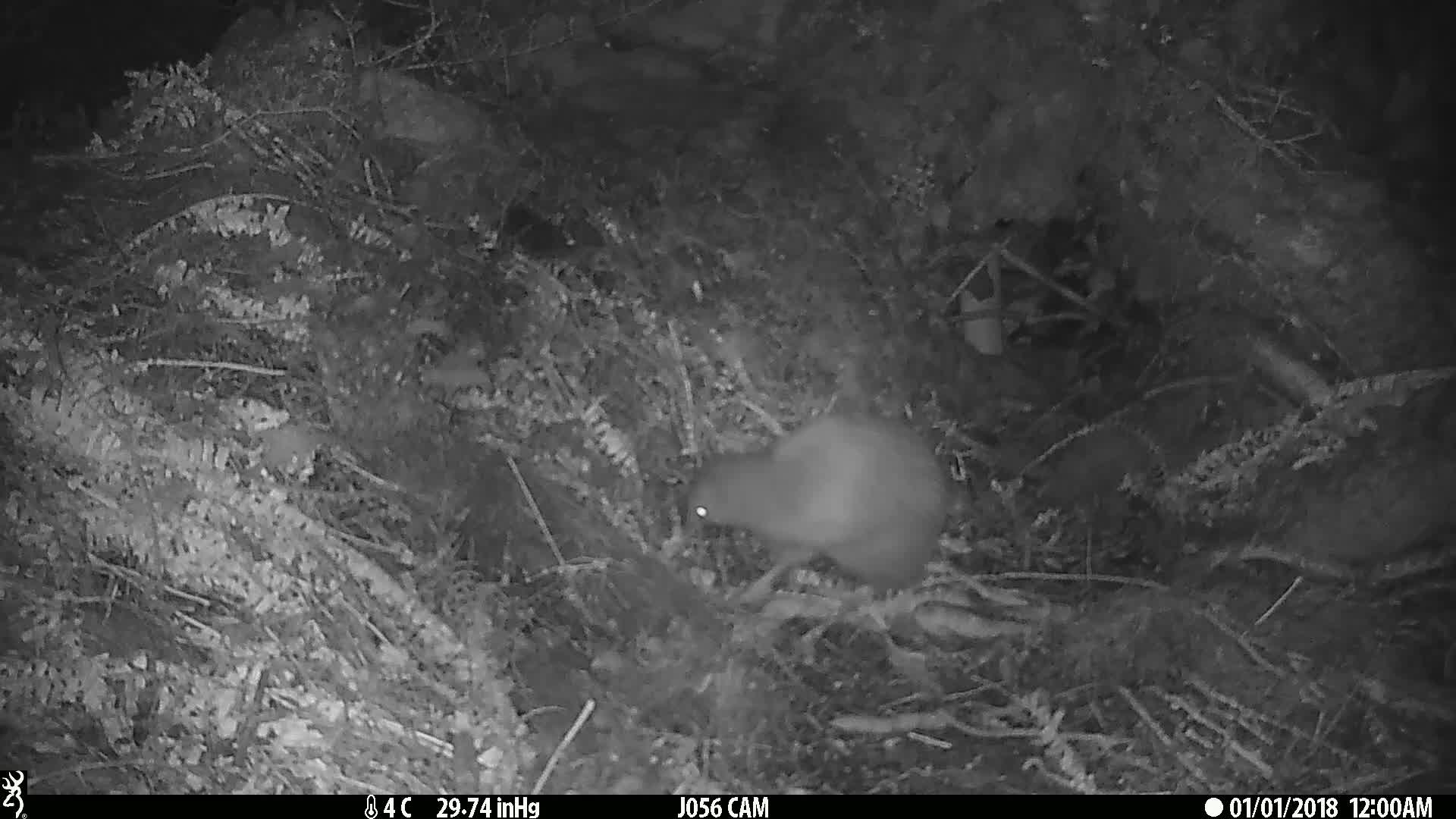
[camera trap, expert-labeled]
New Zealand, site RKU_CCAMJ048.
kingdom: Animalia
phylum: Chordata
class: Aves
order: Apterygiformes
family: Apterygidae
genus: Apteryx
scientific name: Apteryx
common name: kiwi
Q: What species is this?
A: Kiwi (Apteryx).